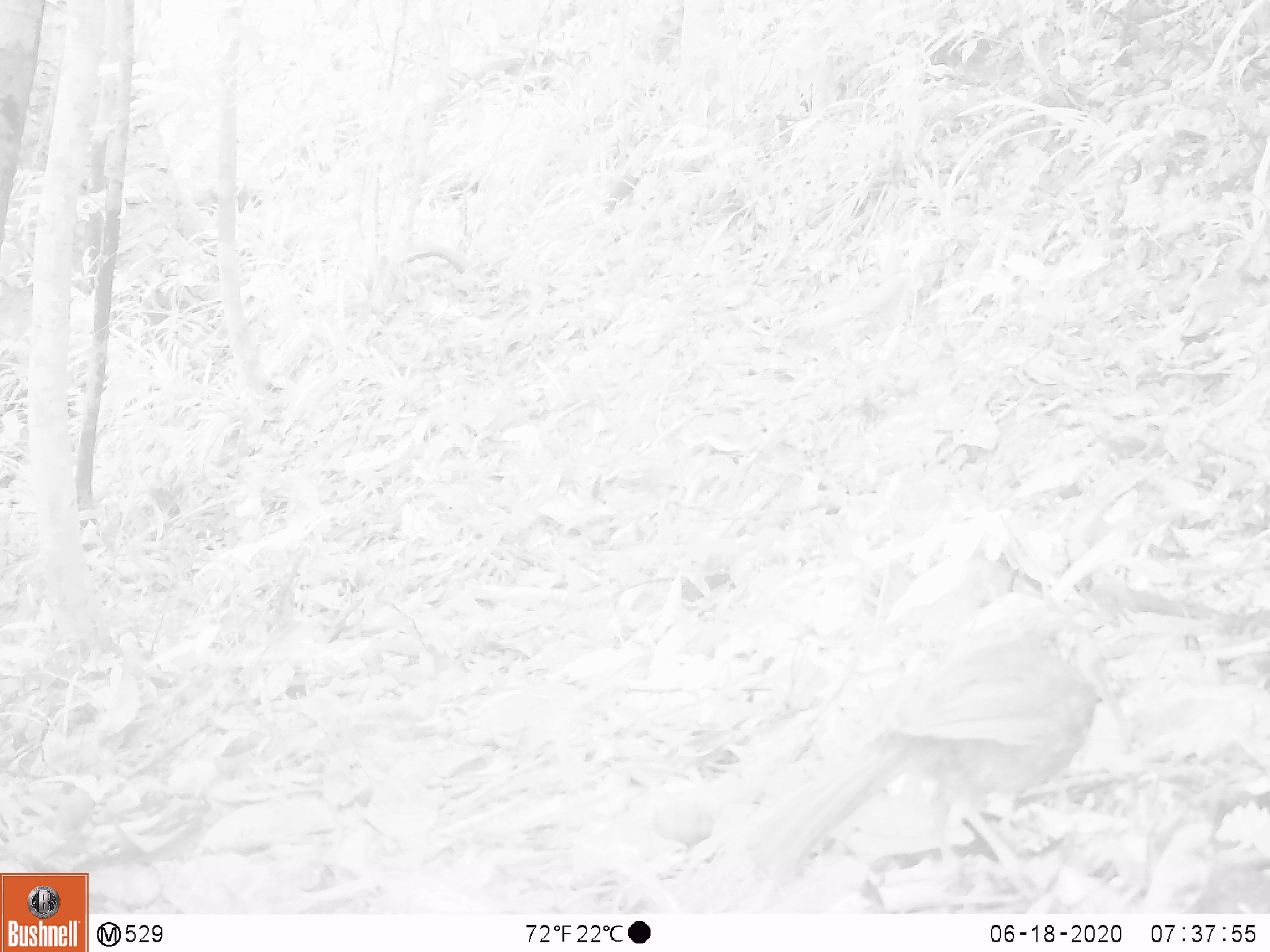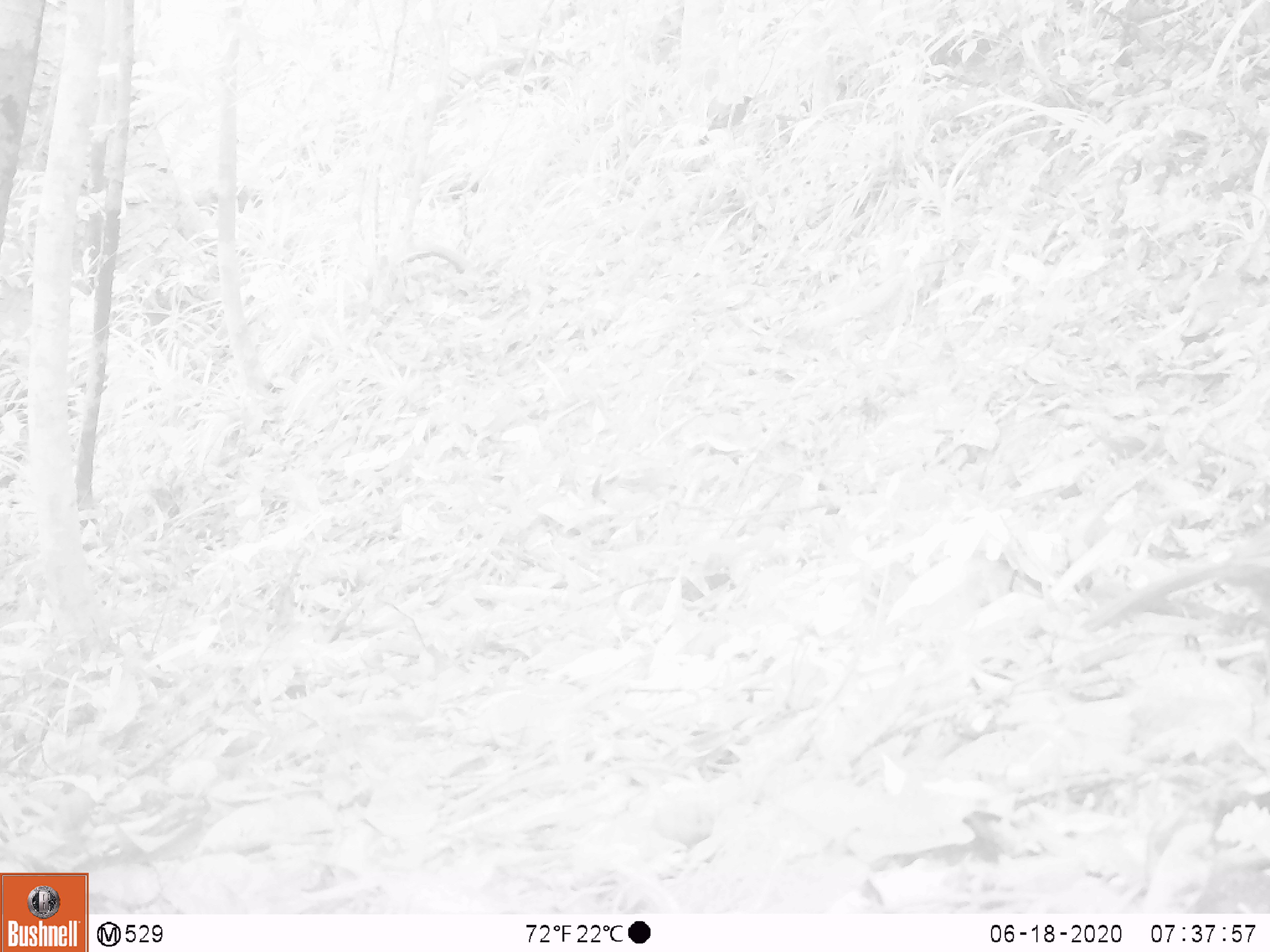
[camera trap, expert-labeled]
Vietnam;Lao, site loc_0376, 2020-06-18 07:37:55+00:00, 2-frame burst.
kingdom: Animalia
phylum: Chordata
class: Aves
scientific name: Aves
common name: bird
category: unidentified bird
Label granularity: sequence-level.